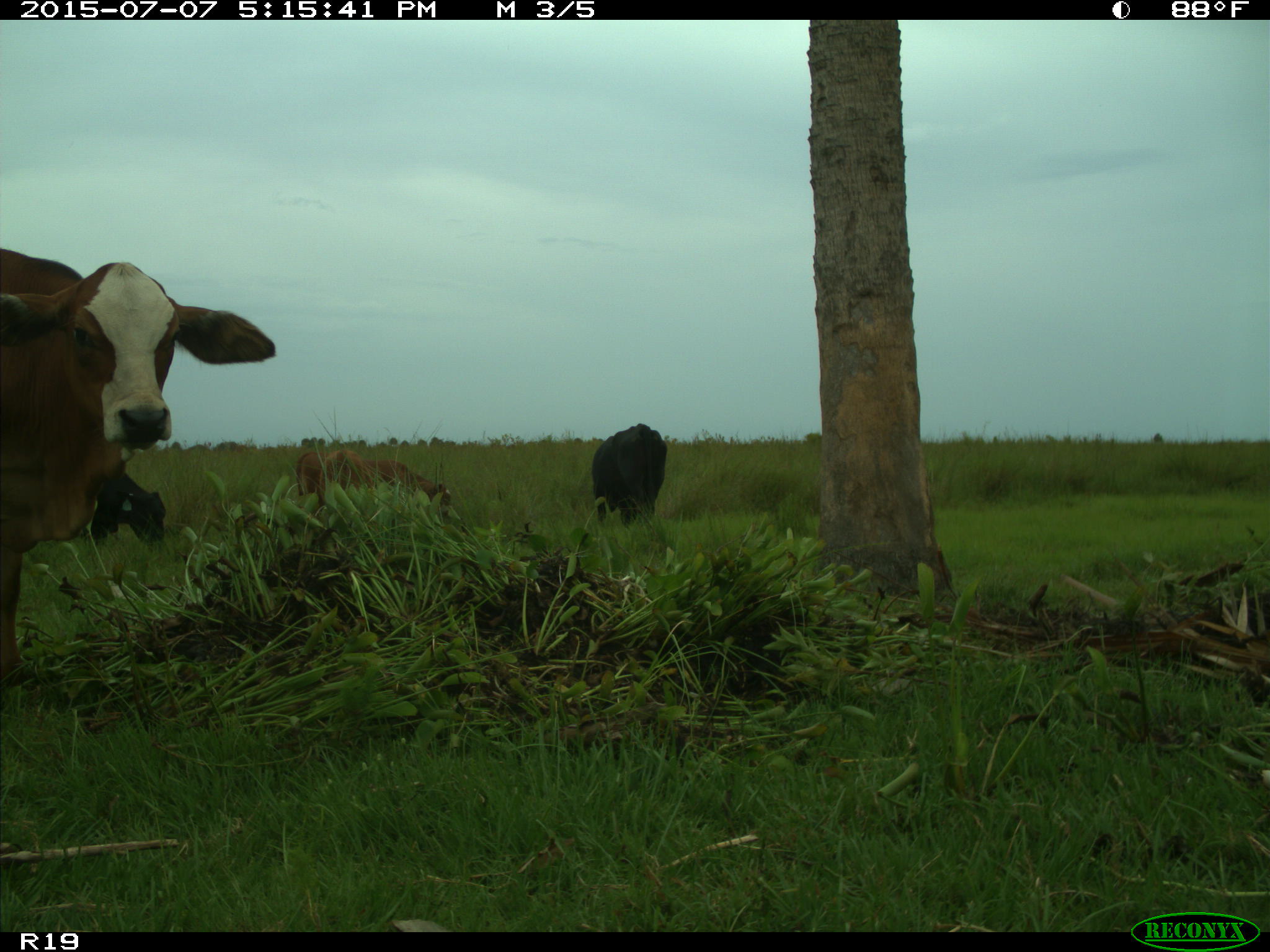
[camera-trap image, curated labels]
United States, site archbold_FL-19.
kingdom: Animalia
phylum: Chordata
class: Mammalia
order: Artiodactyla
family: Bovidae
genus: Bos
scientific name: Bos taurus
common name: domestic cow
Bos taurus (domestic cow).